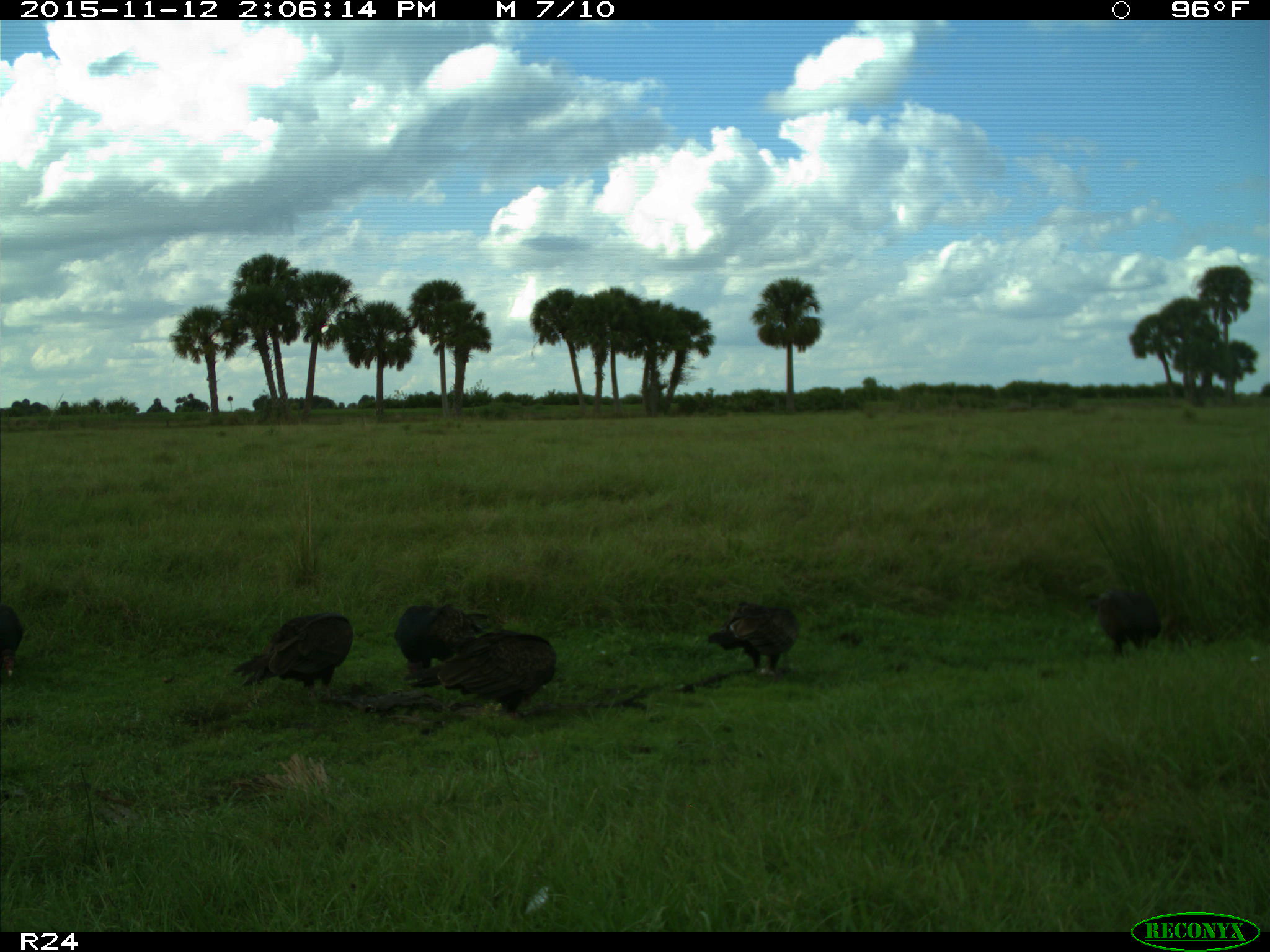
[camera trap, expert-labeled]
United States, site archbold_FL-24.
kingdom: Animalia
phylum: Chordata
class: Aves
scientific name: Aves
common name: birds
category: unidentified bird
Unidentified bird (birds) (Aves).